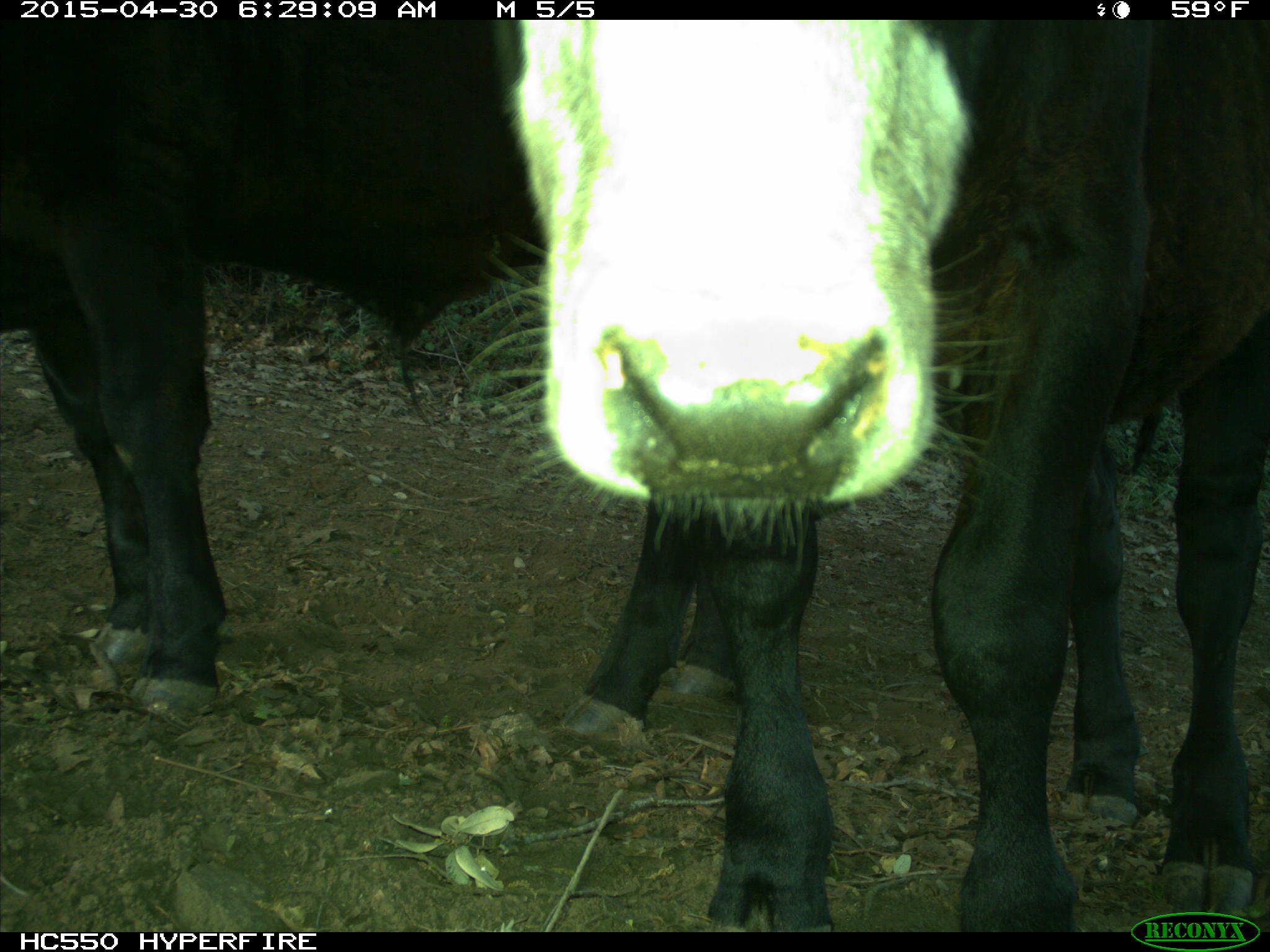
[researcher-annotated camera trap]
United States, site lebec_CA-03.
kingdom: Animalia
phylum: Chordata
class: Mammalia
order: Artiodactyla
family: Bovidae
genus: Bos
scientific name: Bos taurus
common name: domestic cow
Bos taurus (domestic cow).